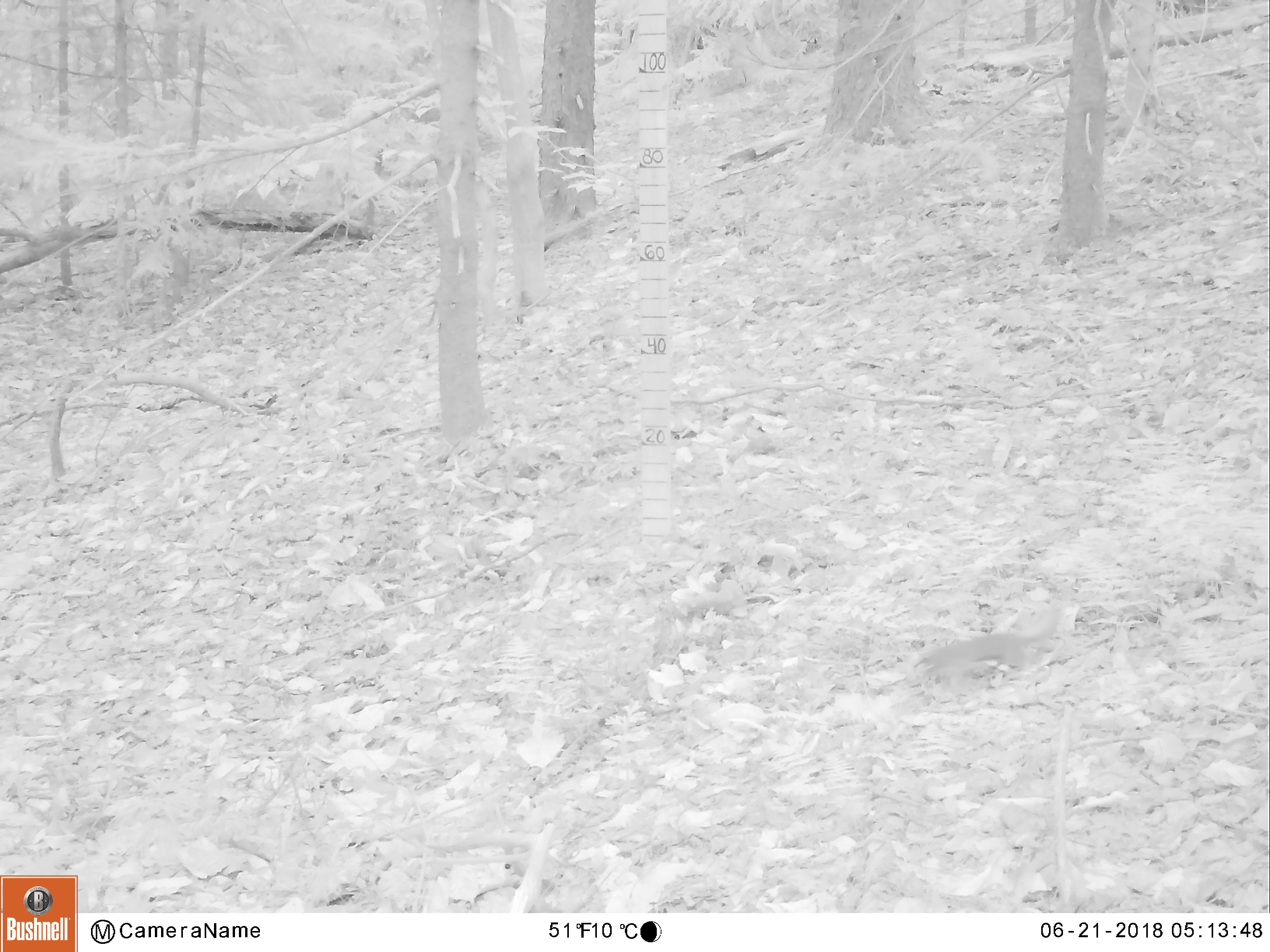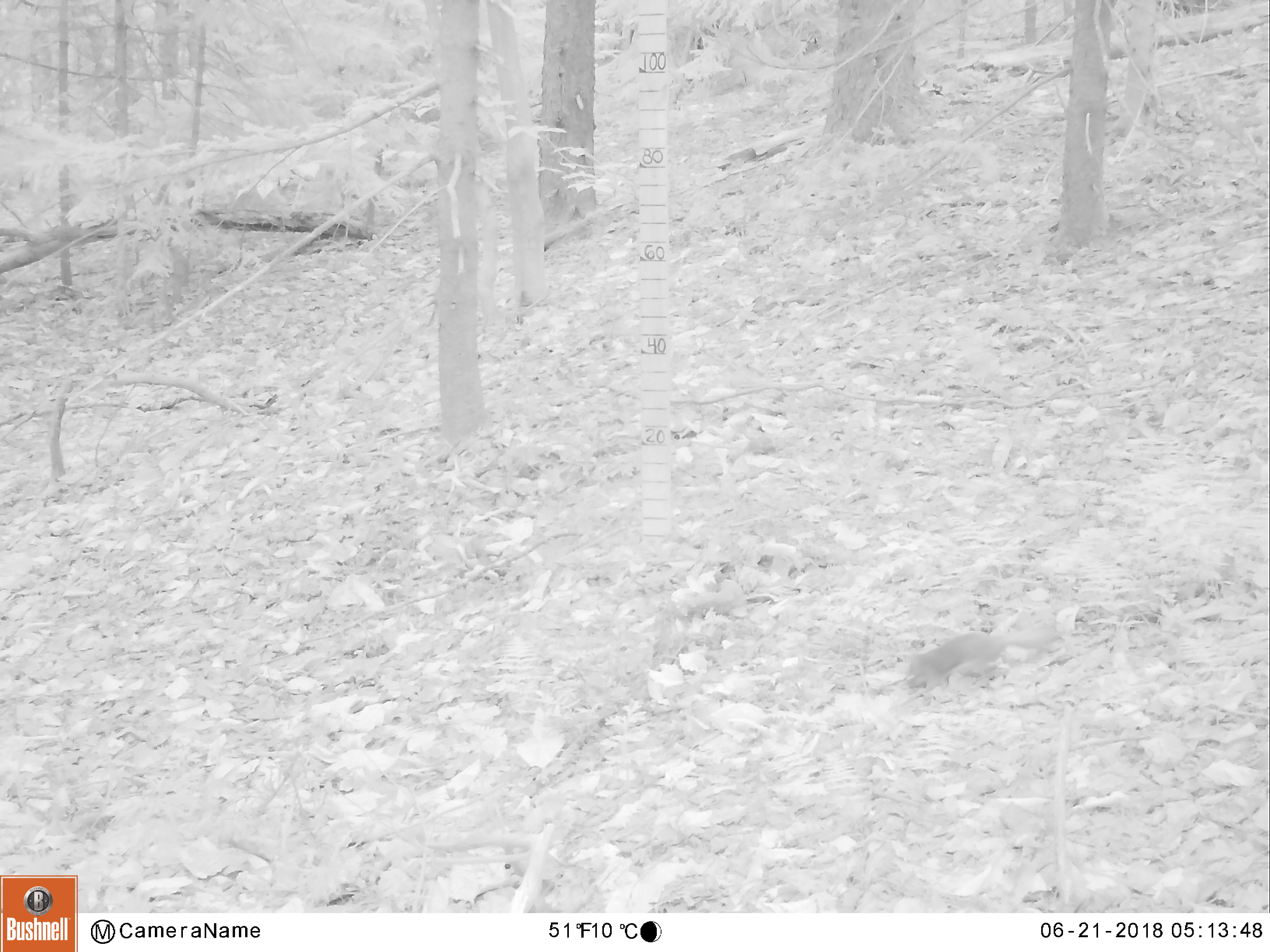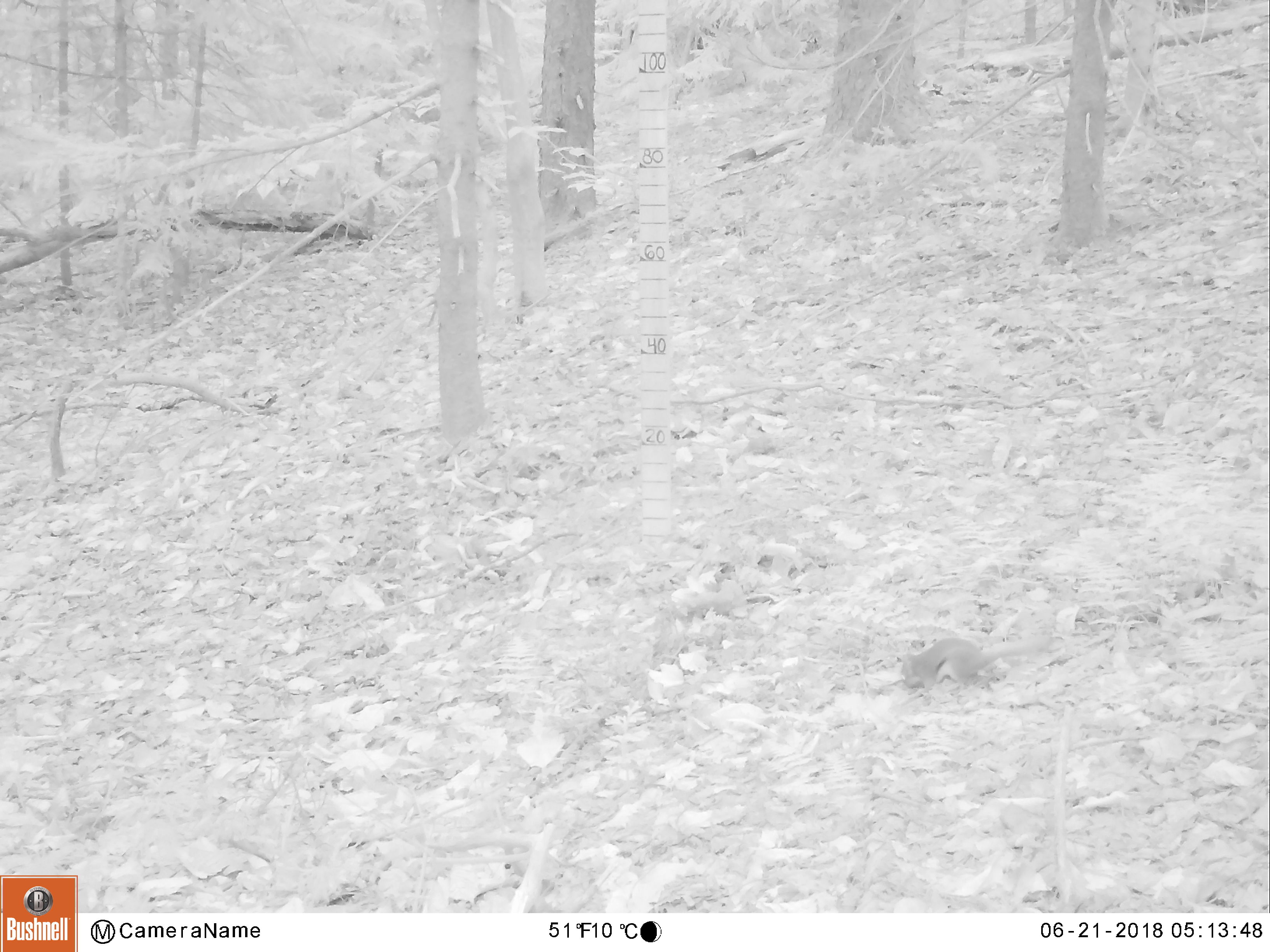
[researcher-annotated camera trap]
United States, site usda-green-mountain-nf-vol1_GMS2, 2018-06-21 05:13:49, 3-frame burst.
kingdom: Animalia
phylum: Chordata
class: Mammalia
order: Rodentia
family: Sciuridae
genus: Tamiasciurus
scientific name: Tamiasciurus hudsonicus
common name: red squirrel